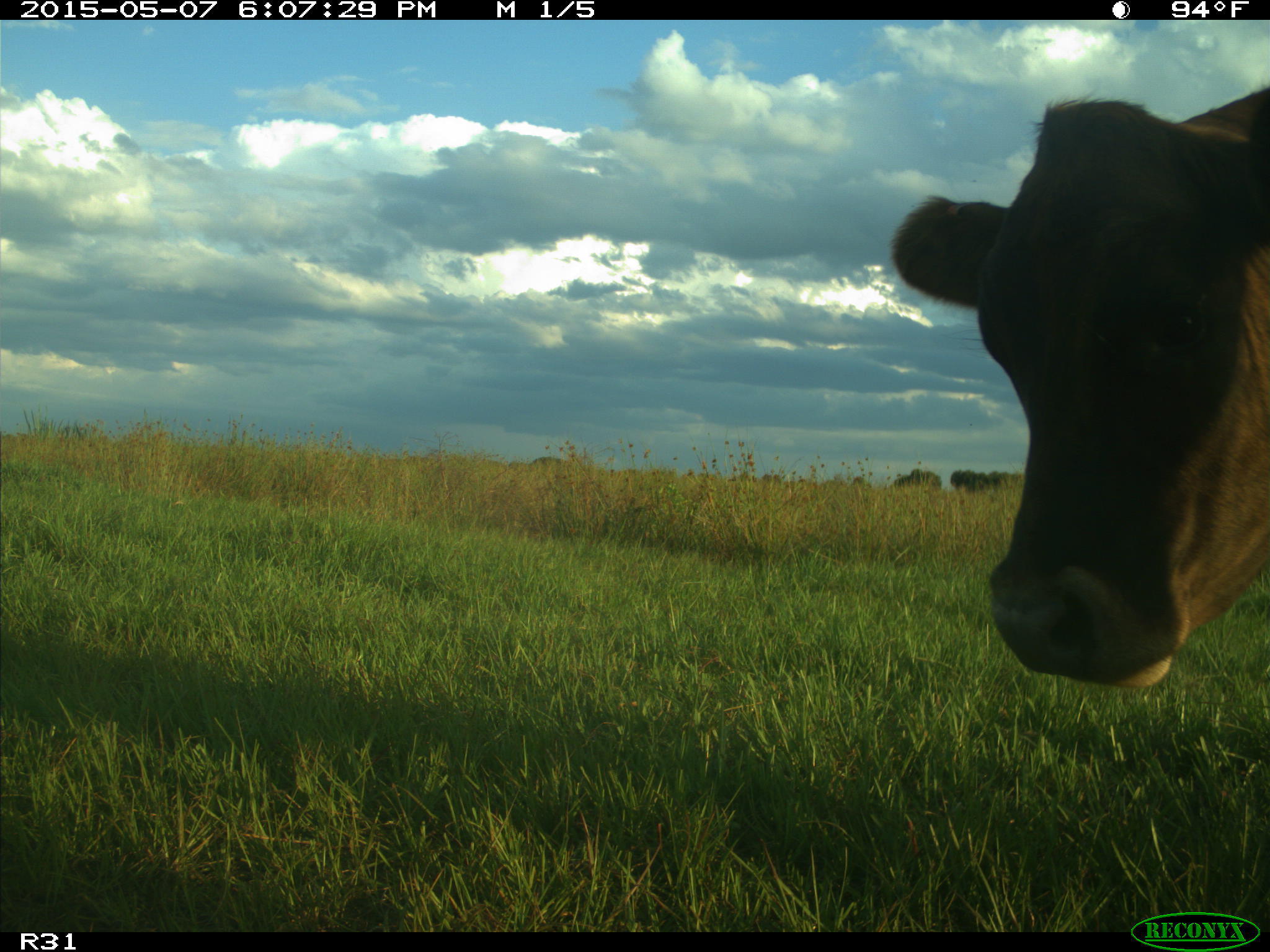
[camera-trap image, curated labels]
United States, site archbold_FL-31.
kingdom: Animalia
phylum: Chordata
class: Mammalia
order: Artiodactyla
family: Bovidae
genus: Bos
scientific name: Bos taurus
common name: domestic cow